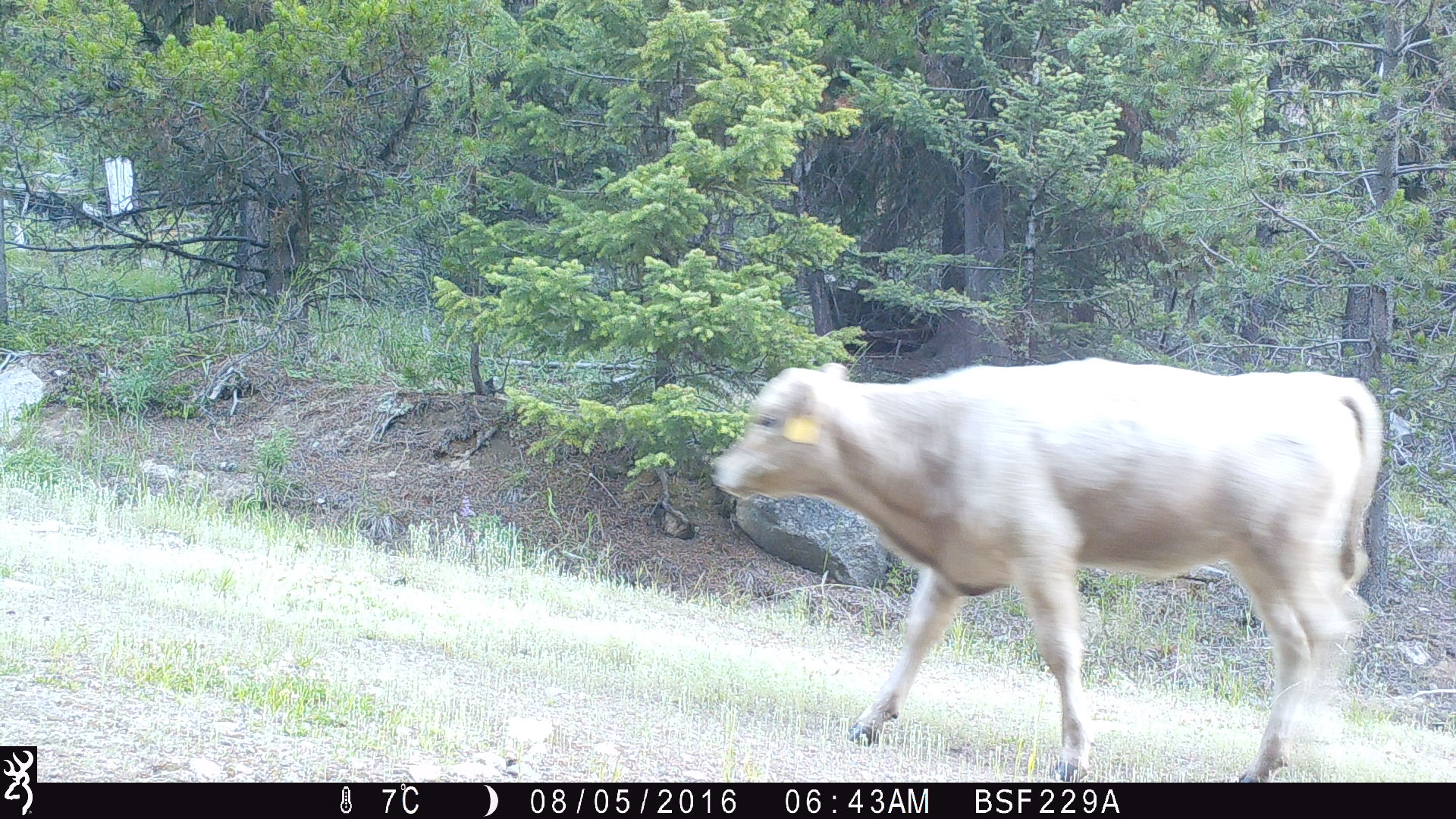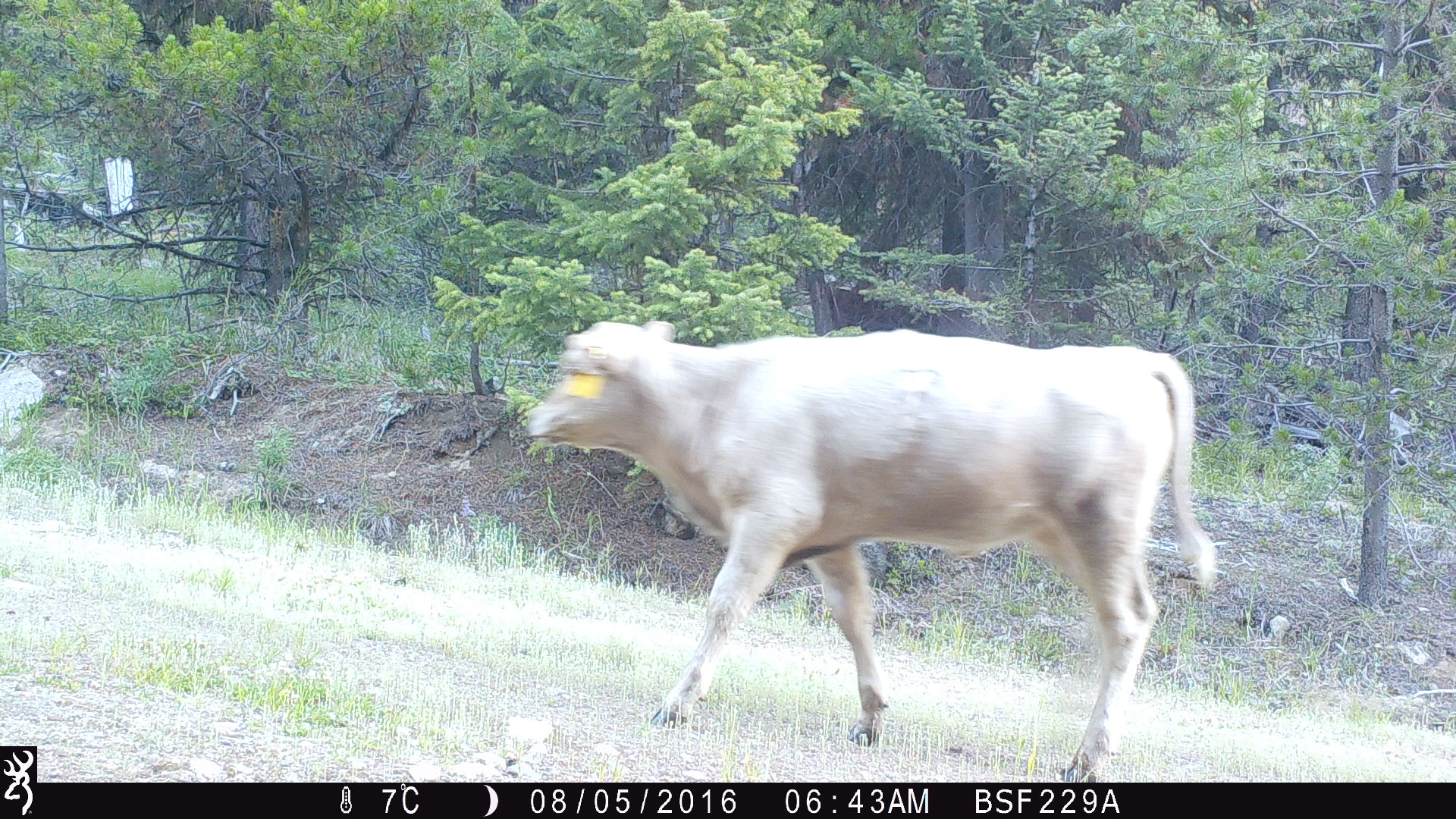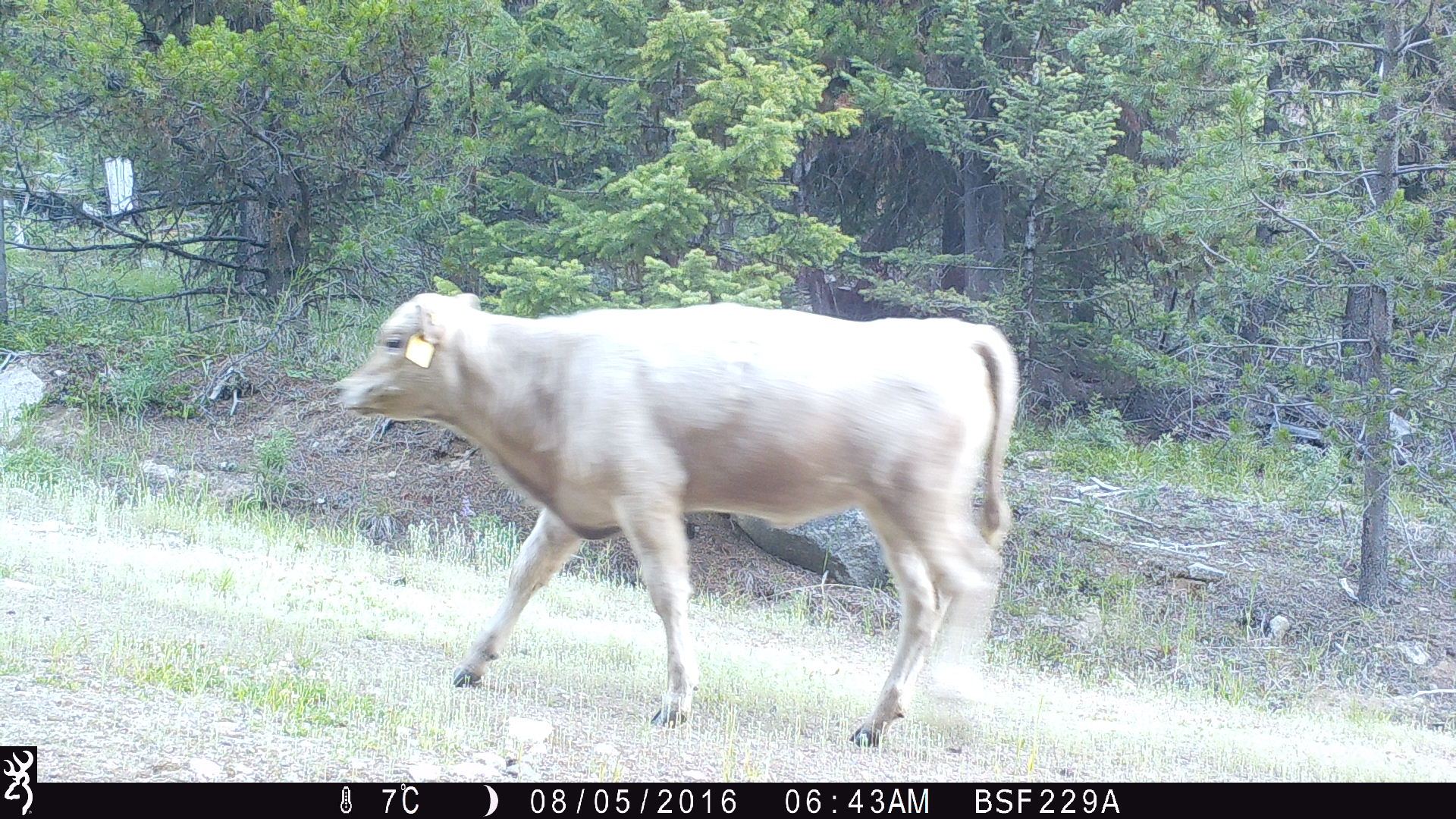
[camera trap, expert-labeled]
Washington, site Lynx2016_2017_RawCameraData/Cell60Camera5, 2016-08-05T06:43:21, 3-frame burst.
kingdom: Animalia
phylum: Chordata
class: Mammalia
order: Artiodactyla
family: Bovidae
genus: Bos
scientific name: Bos taurus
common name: domestic cattle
Domestic cattle (Bos taurus). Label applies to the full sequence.